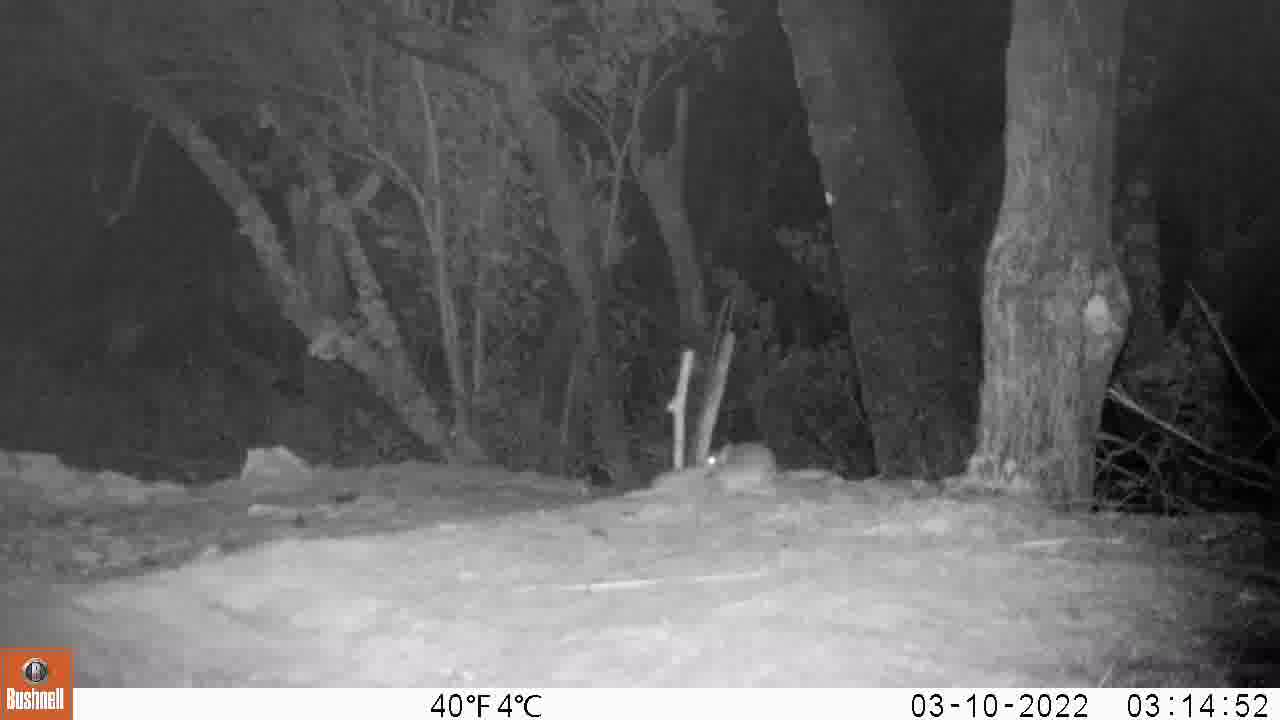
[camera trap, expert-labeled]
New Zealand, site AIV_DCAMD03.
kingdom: Animalia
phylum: Chordata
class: Mammalia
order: Rodentia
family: Muridae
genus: Mus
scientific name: Mus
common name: mouse